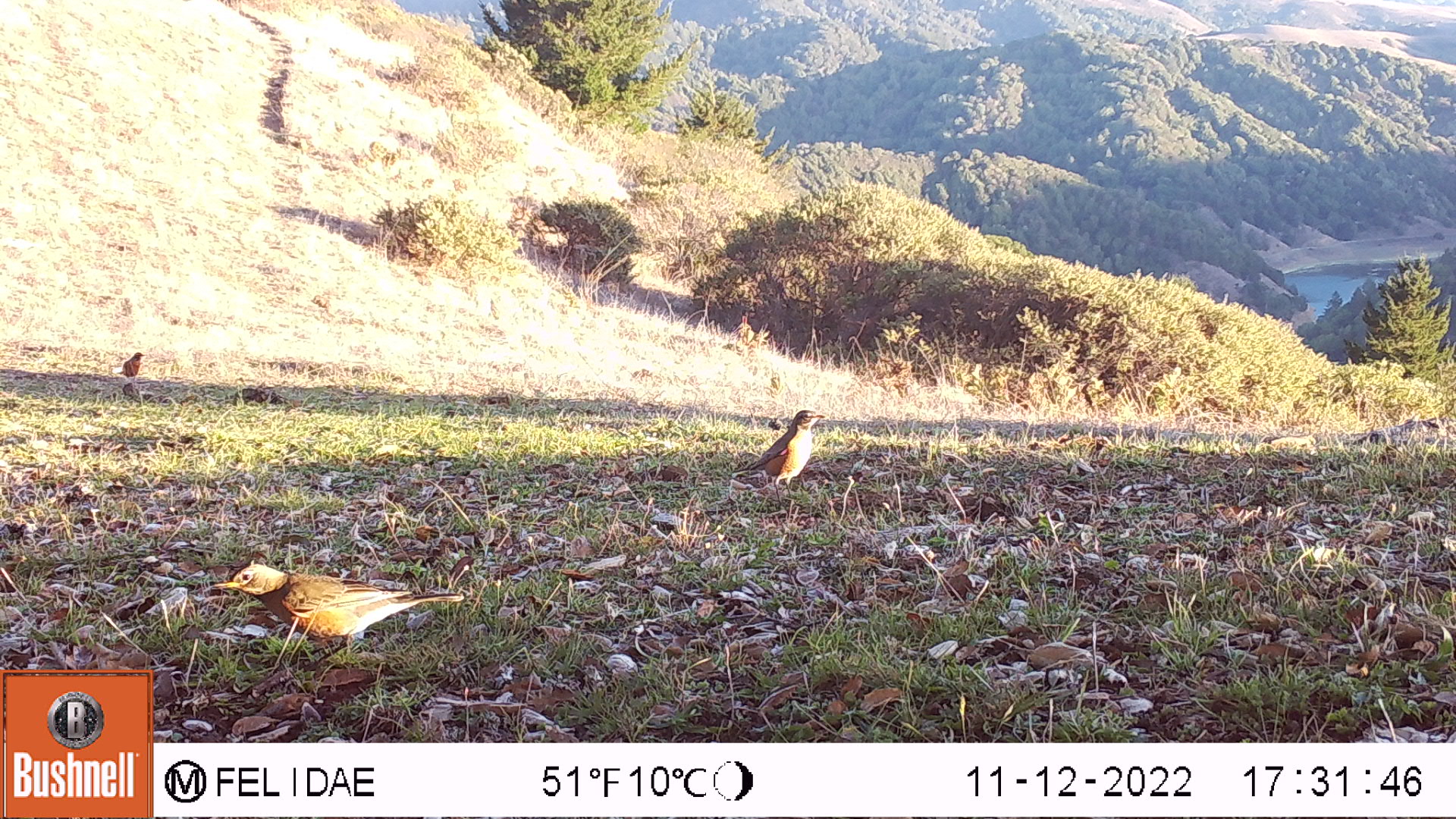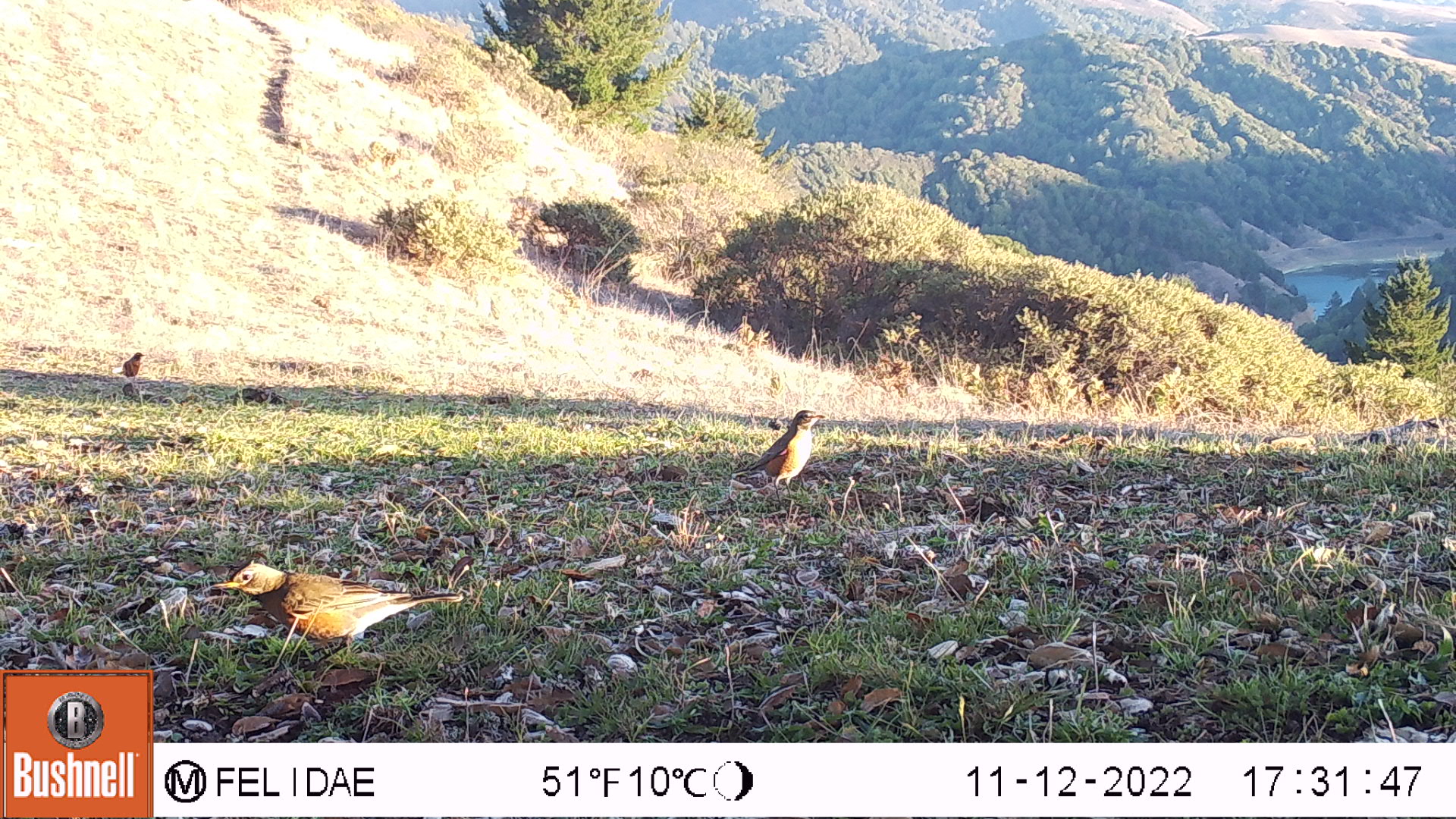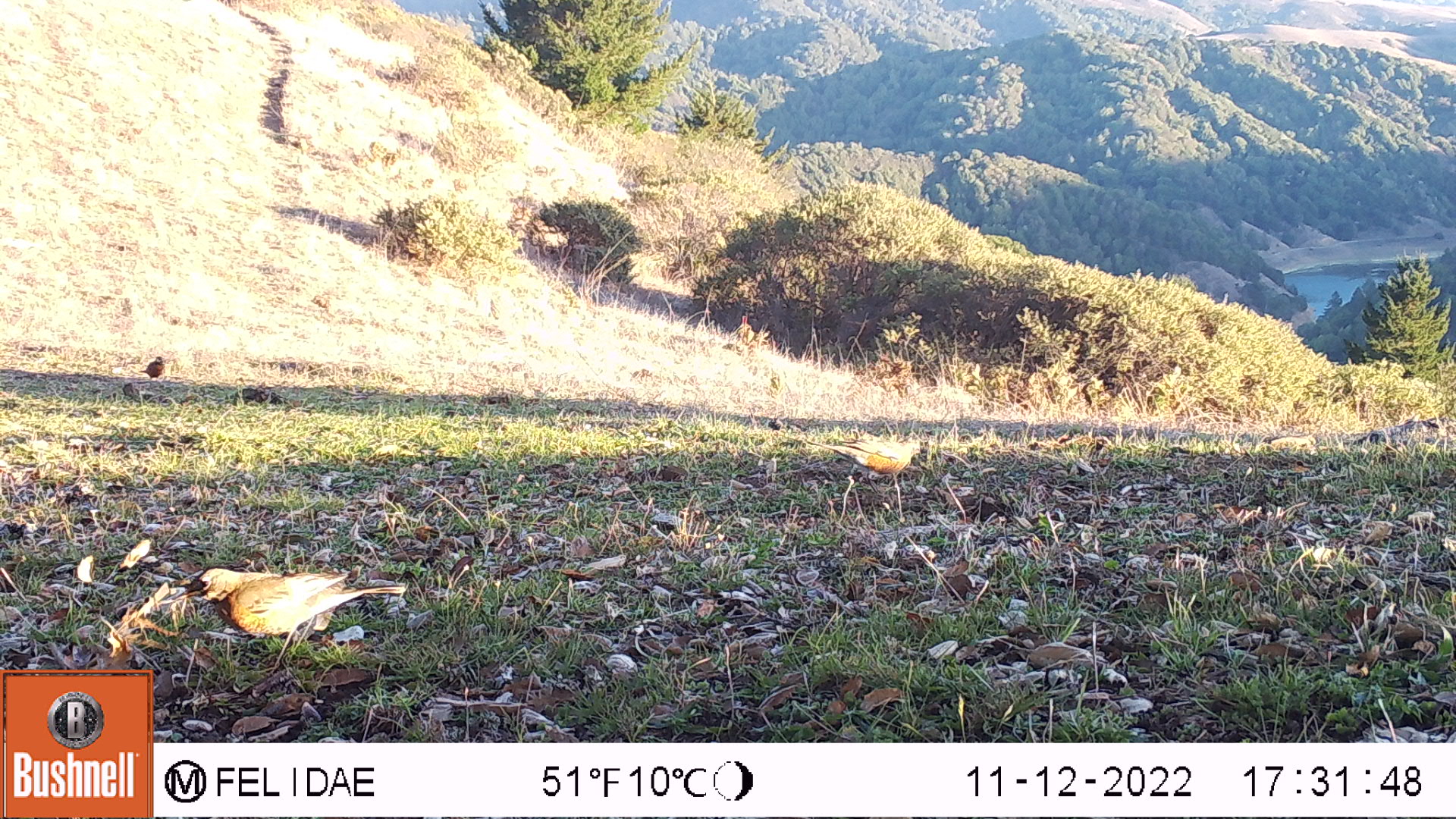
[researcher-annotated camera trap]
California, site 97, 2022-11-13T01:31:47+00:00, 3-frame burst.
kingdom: Animalia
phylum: Chordata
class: Aves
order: Passeriformes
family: Turdidae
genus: Turdus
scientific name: Turdus migratorius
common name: american robin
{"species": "american robin (Turdus migratorius)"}